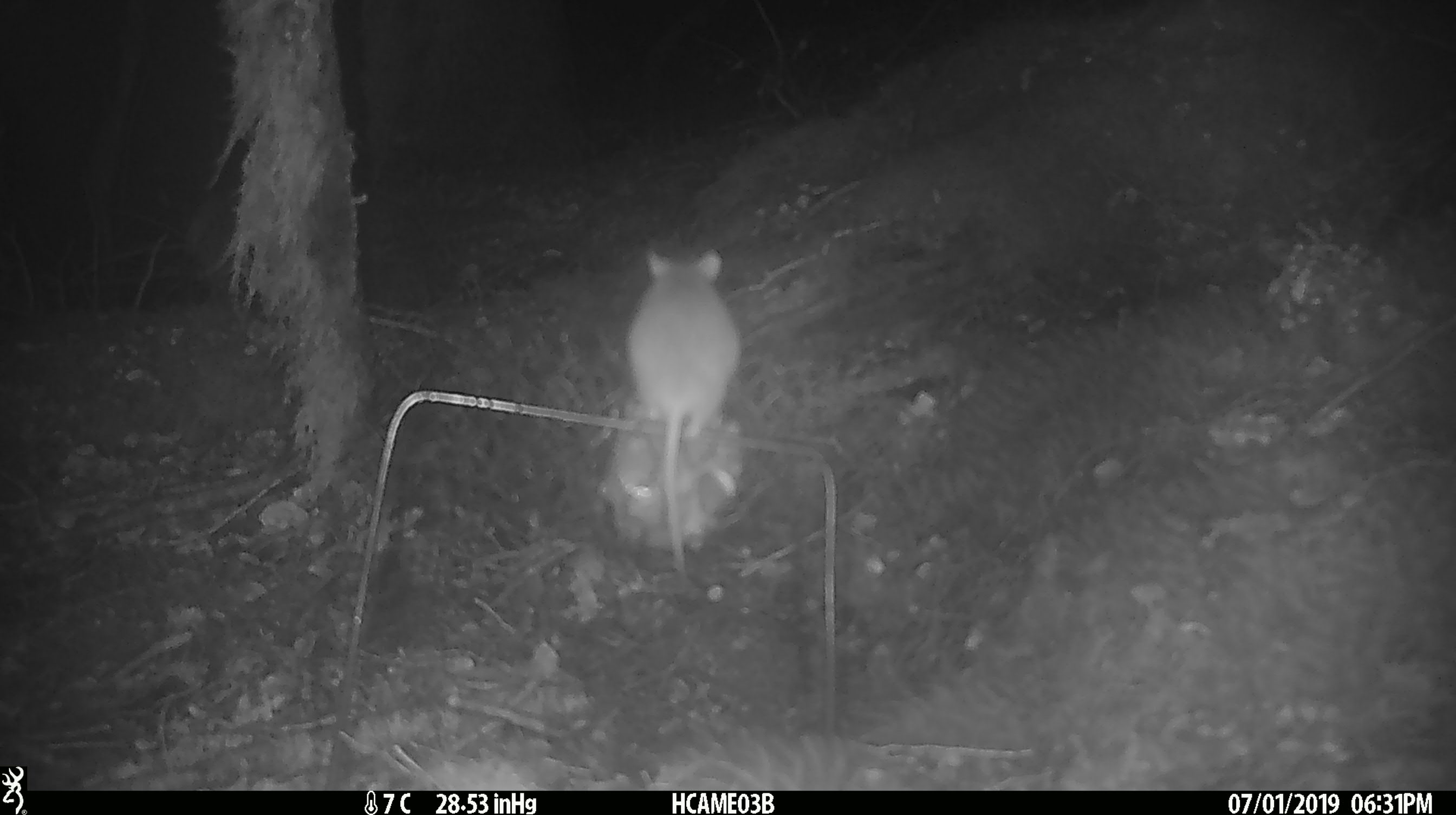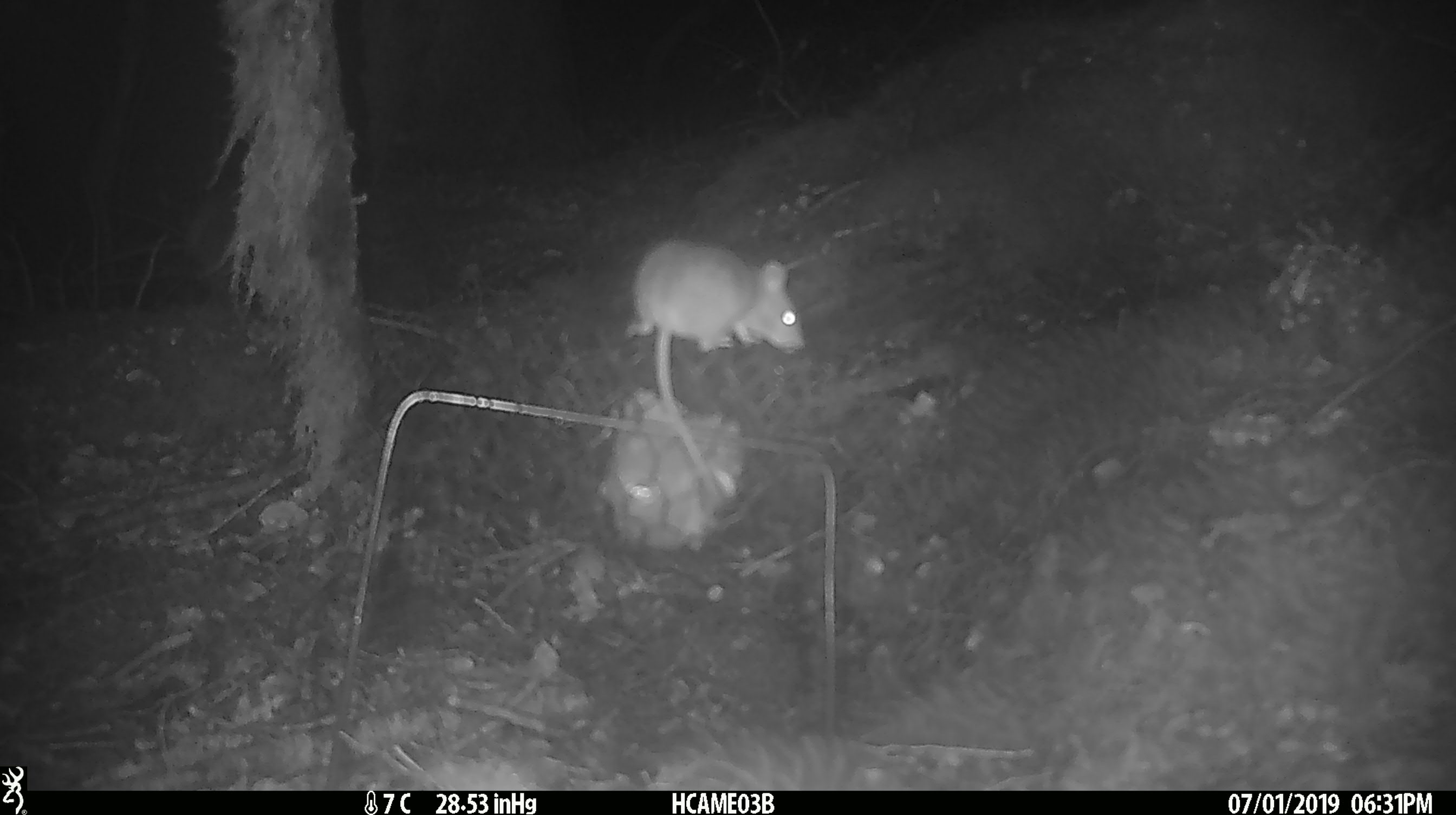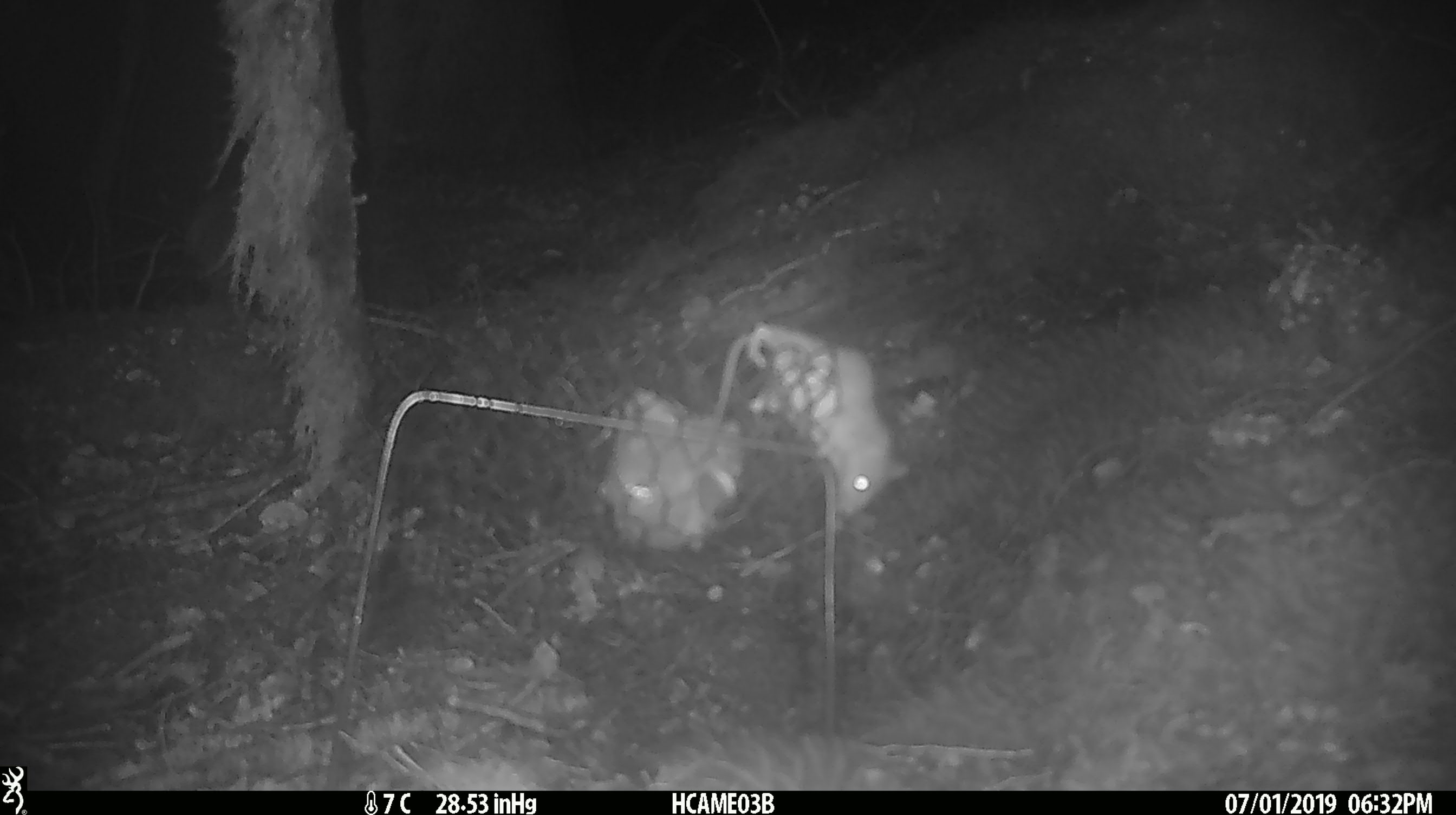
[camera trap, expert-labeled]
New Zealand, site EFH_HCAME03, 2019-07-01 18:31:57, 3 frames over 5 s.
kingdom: Animalia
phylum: Chordata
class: Mammalia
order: Rodentia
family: Muridae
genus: Mus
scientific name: Mus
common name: mouse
Mouse (Mus).